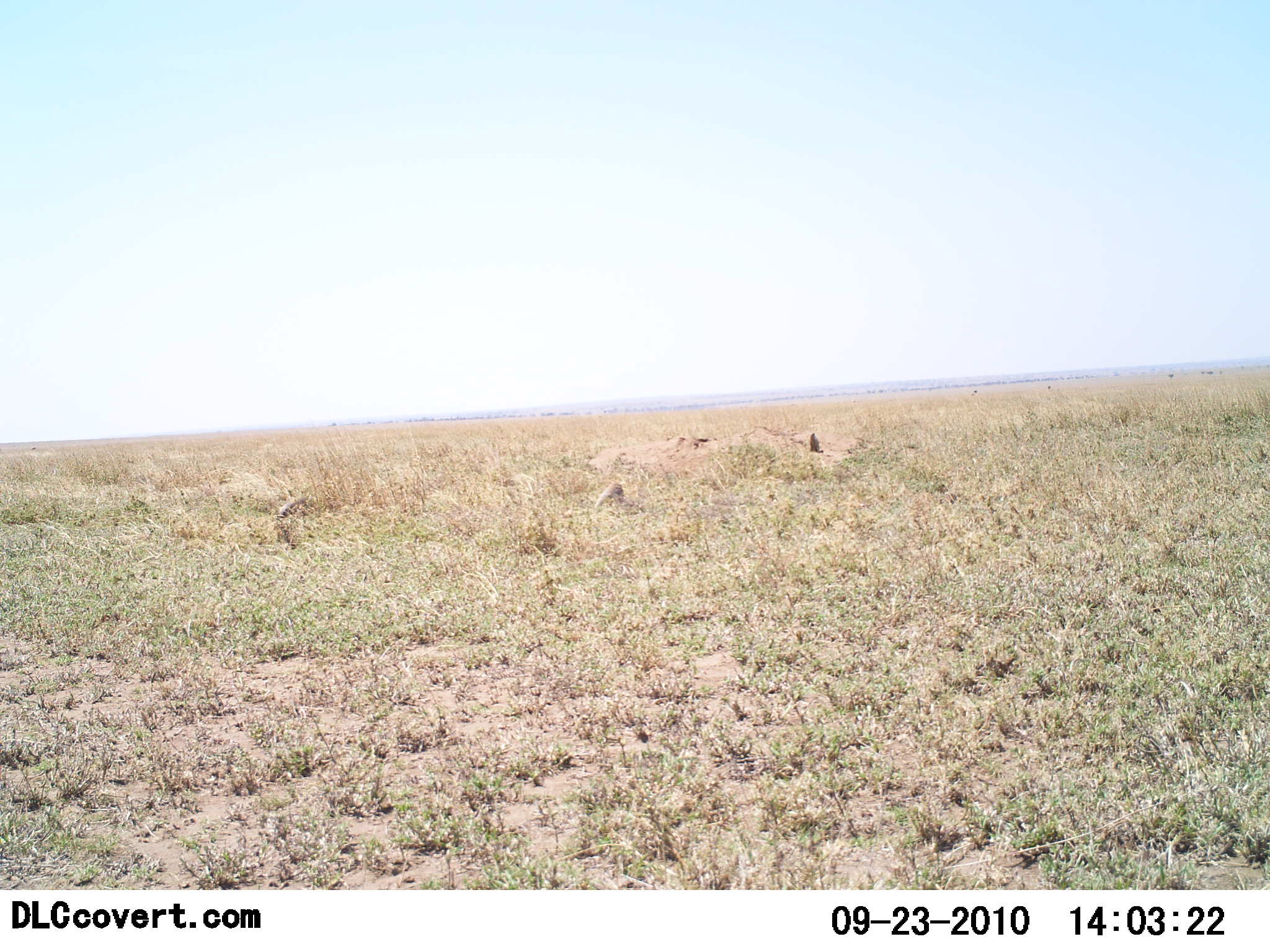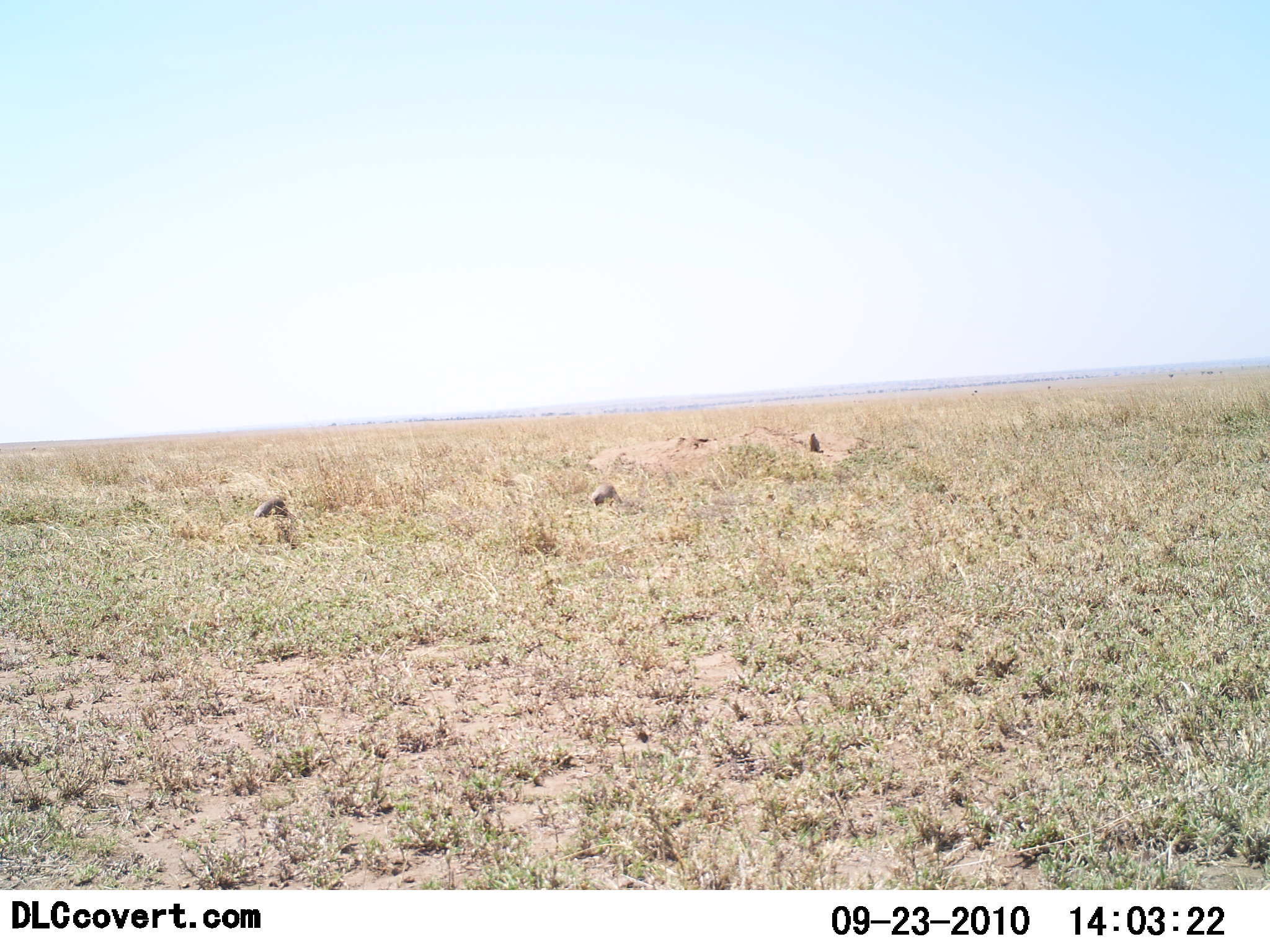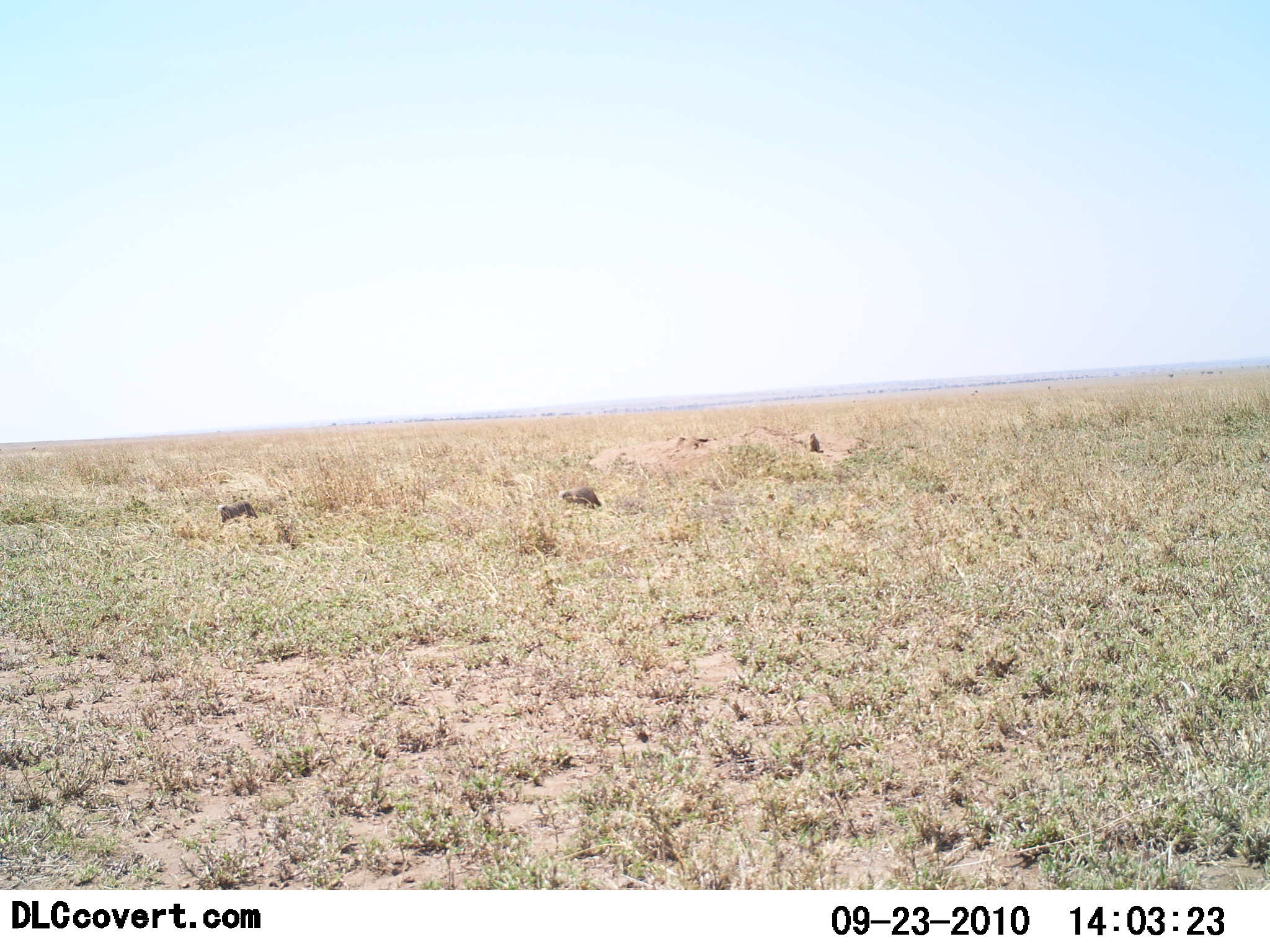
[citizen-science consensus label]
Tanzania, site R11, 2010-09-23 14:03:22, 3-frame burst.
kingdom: Animalia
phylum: Chordata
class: Mammalia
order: Carnivora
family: Herpestidae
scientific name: Herpestidae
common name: mongoose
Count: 3.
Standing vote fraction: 33%.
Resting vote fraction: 0%.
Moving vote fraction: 100%.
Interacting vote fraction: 0%.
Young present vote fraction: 0%.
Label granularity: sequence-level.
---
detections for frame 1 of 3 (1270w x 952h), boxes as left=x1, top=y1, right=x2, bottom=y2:
animal: left=593, top=481, right=626, bottom=512; left=279, top=496, right=305, bottom=517; left=809, top=432, right=824, bottom=453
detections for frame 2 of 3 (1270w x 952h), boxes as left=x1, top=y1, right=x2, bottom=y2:
animal: left=254, top=498, right=288, bottom=517; left=593, top=486, right=620, bottom=506; left=808, top=433, right=824, bottom=453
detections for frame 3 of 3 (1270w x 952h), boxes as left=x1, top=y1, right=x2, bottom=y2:
animal: left=558, top=487, right=602, bottom=509; left=216, top=501, right=258, bottom=521; left=807, top=432, right=824, bottom=453